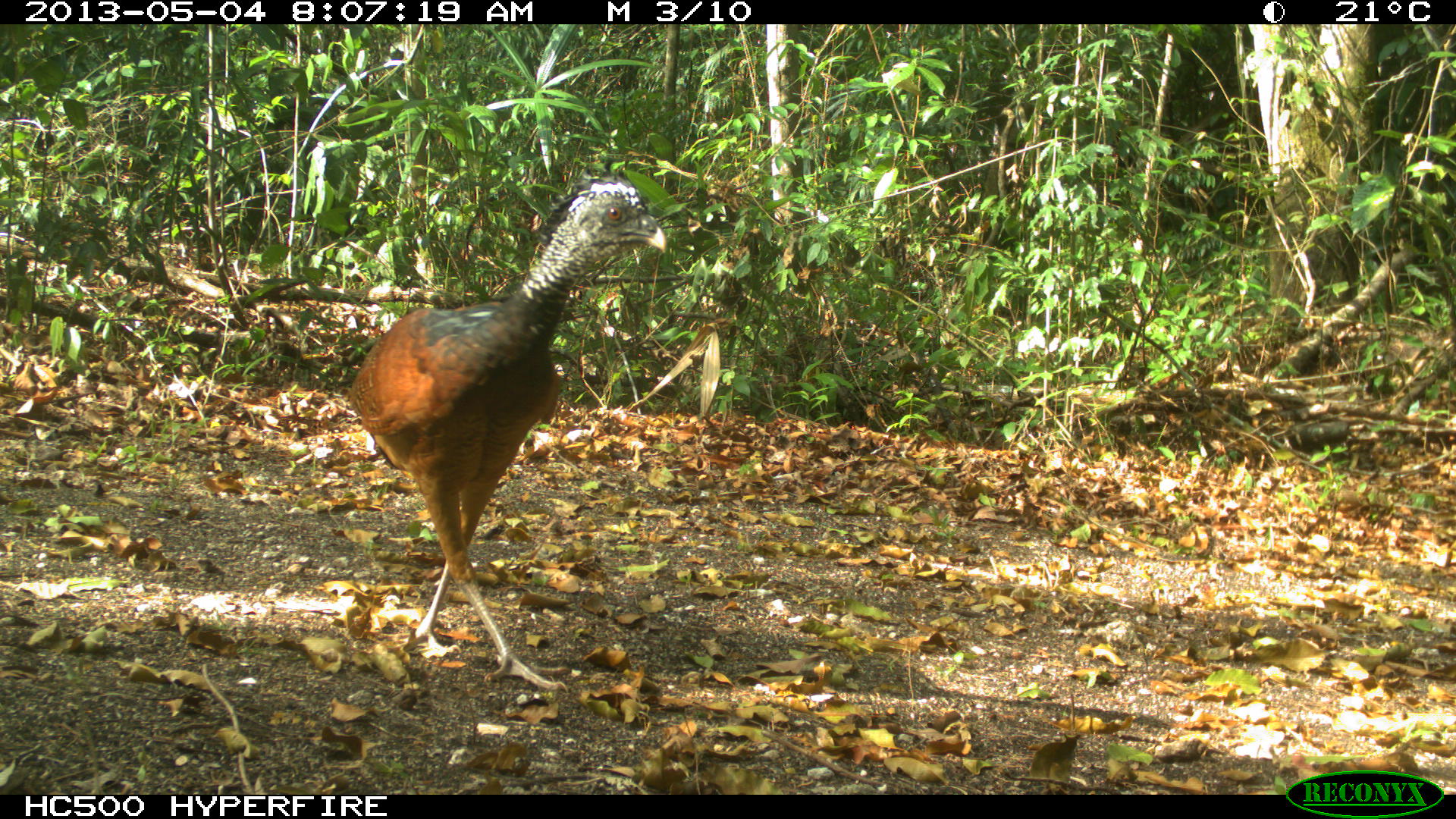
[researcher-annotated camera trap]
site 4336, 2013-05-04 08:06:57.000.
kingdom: Animalia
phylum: Chordata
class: Aves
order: Galliformes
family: Cracidae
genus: Crax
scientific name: Crax rubra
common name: great curassow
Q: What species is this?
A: Crax rubra (great curassow).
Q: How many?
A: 2.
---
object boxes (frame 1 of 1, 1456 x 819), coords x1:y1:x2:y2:
crax rubra: 345:173:668:690